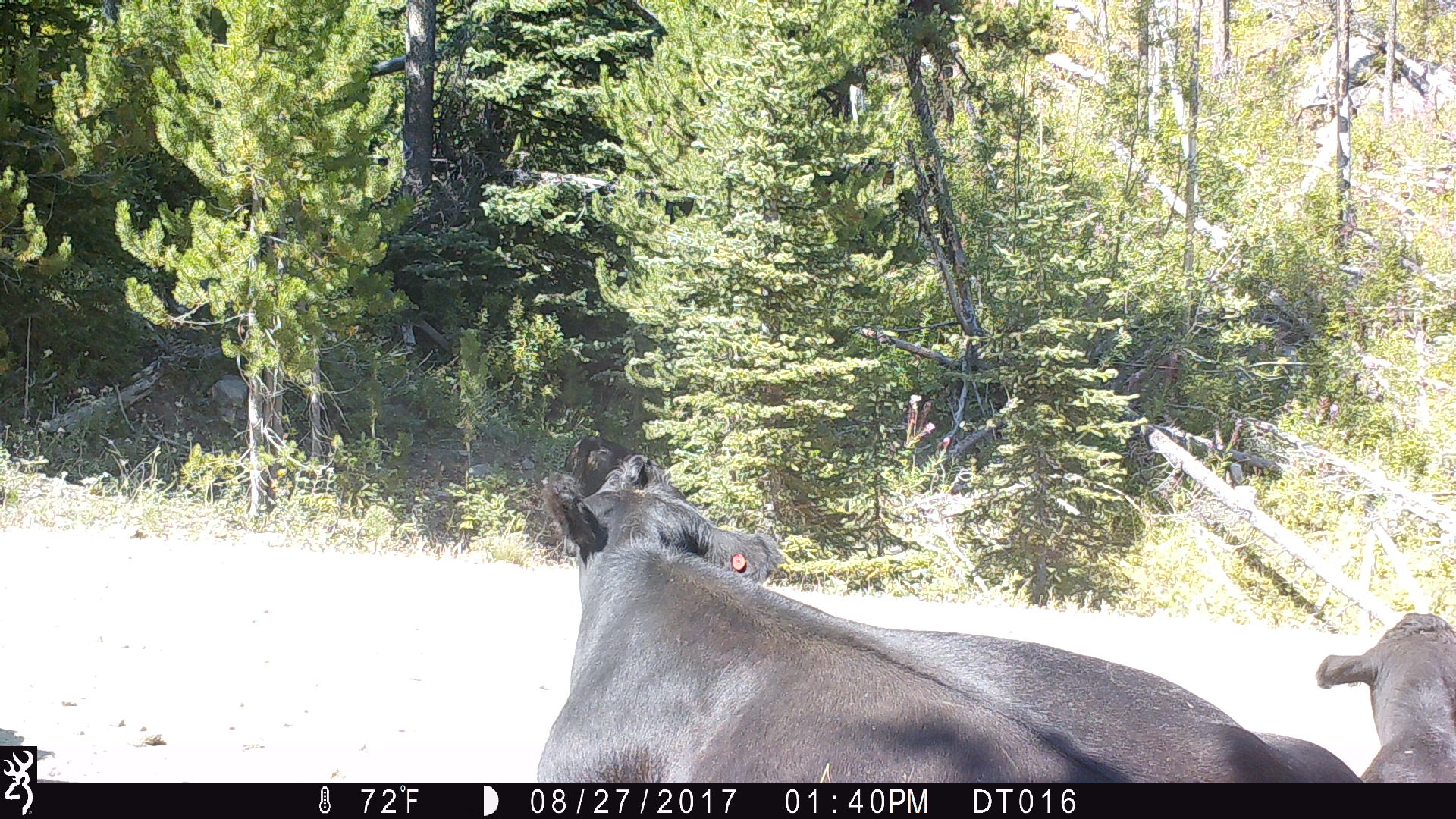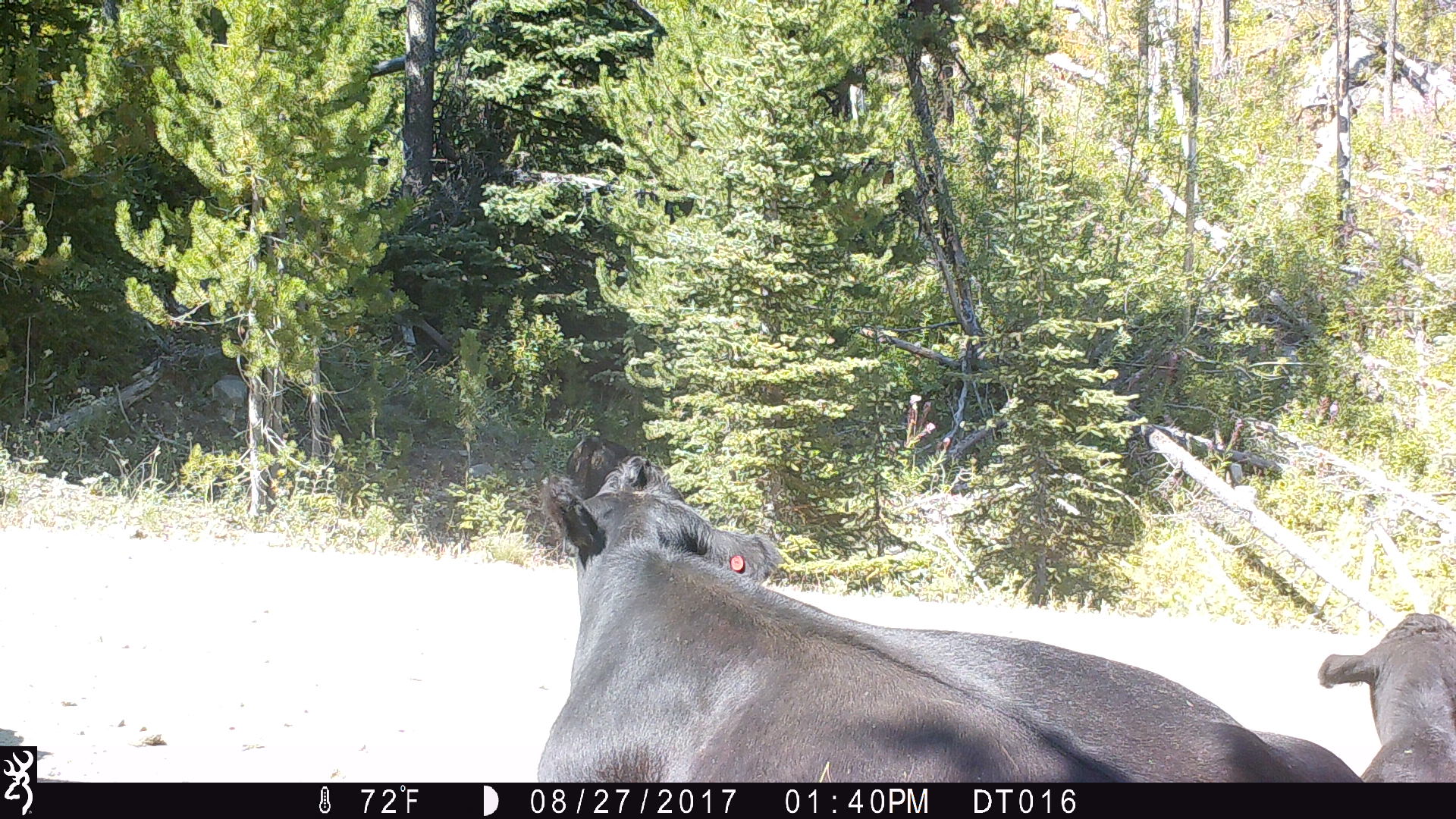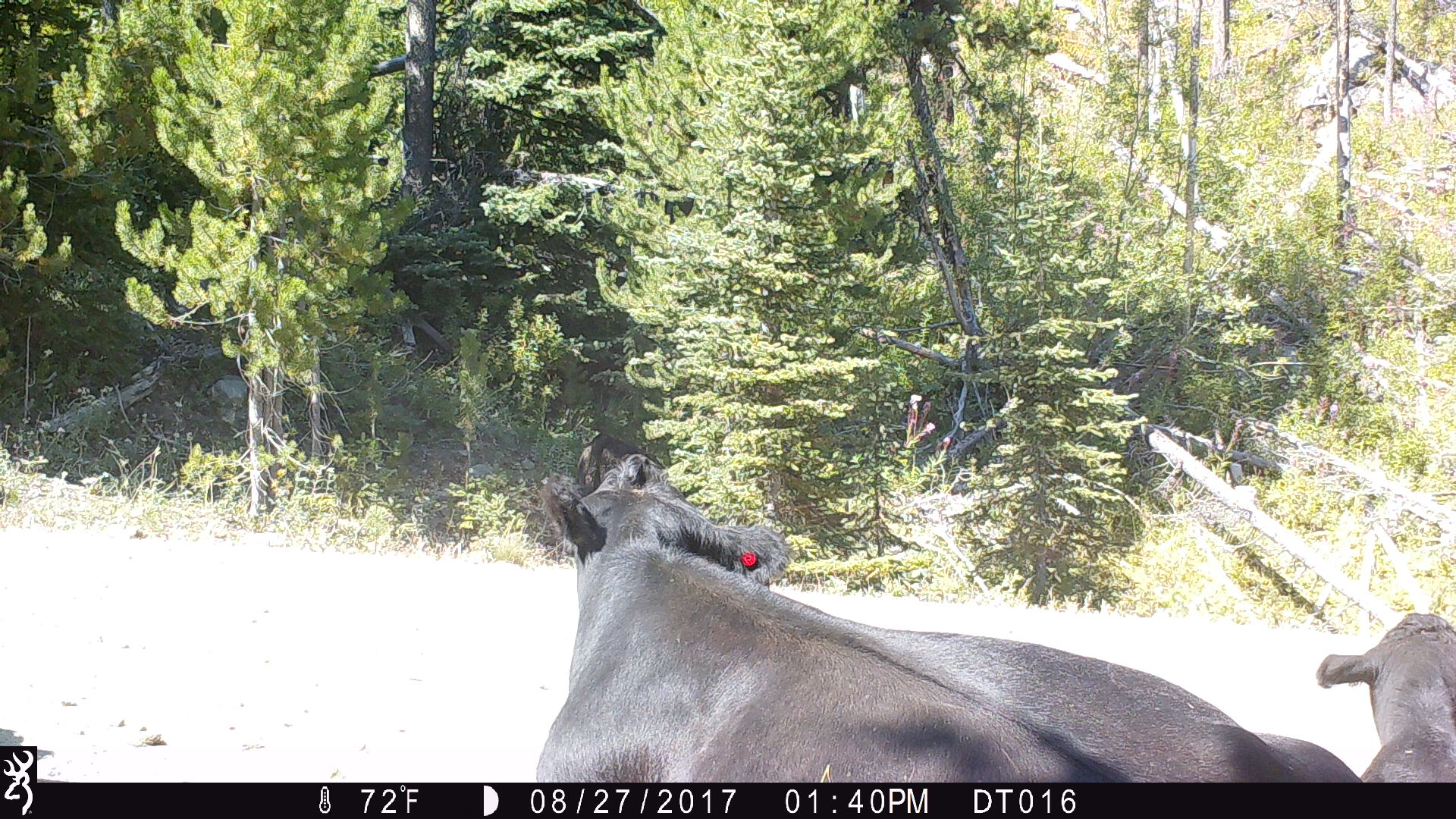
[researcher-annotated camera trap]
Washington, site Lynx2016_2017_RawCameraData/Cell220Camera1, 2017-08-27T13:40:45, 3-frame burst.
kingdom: Animalia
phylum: Chordata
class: Mammalia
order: Artiodactyla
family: Bovidae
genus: Bos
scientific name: Bos taurus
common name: domestic cattle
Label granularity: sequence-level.